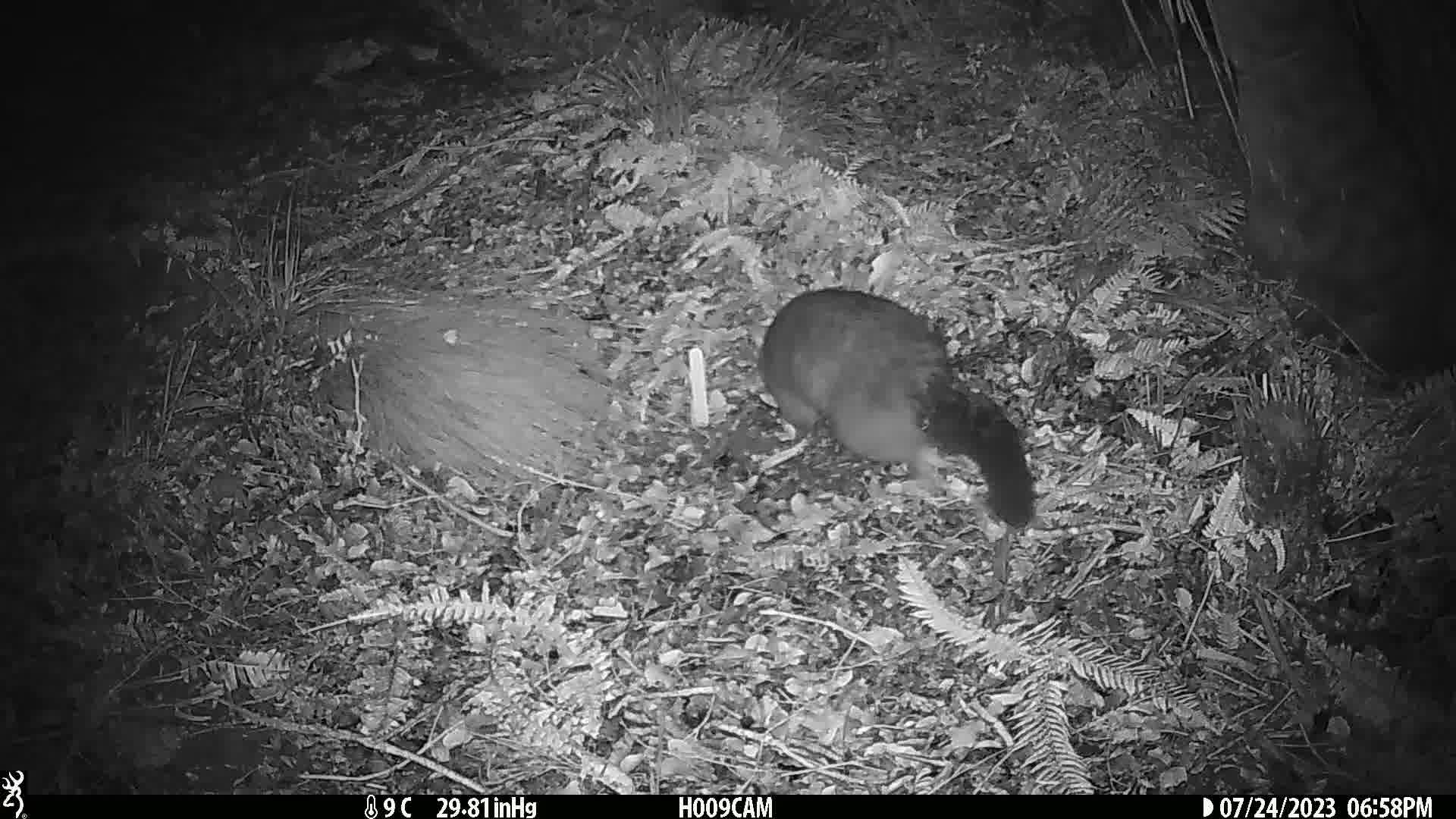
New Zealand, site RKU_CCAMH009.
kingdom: Animalia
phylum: Chordata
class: Mammalia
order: Diprotodontia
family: Phalangeridae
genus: Trichosurus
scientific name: Trichosurus vulpecula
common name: common brushtail possum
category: possum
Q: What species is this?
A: Possum (common brushtail possum) (Trichosurus vulpecula).